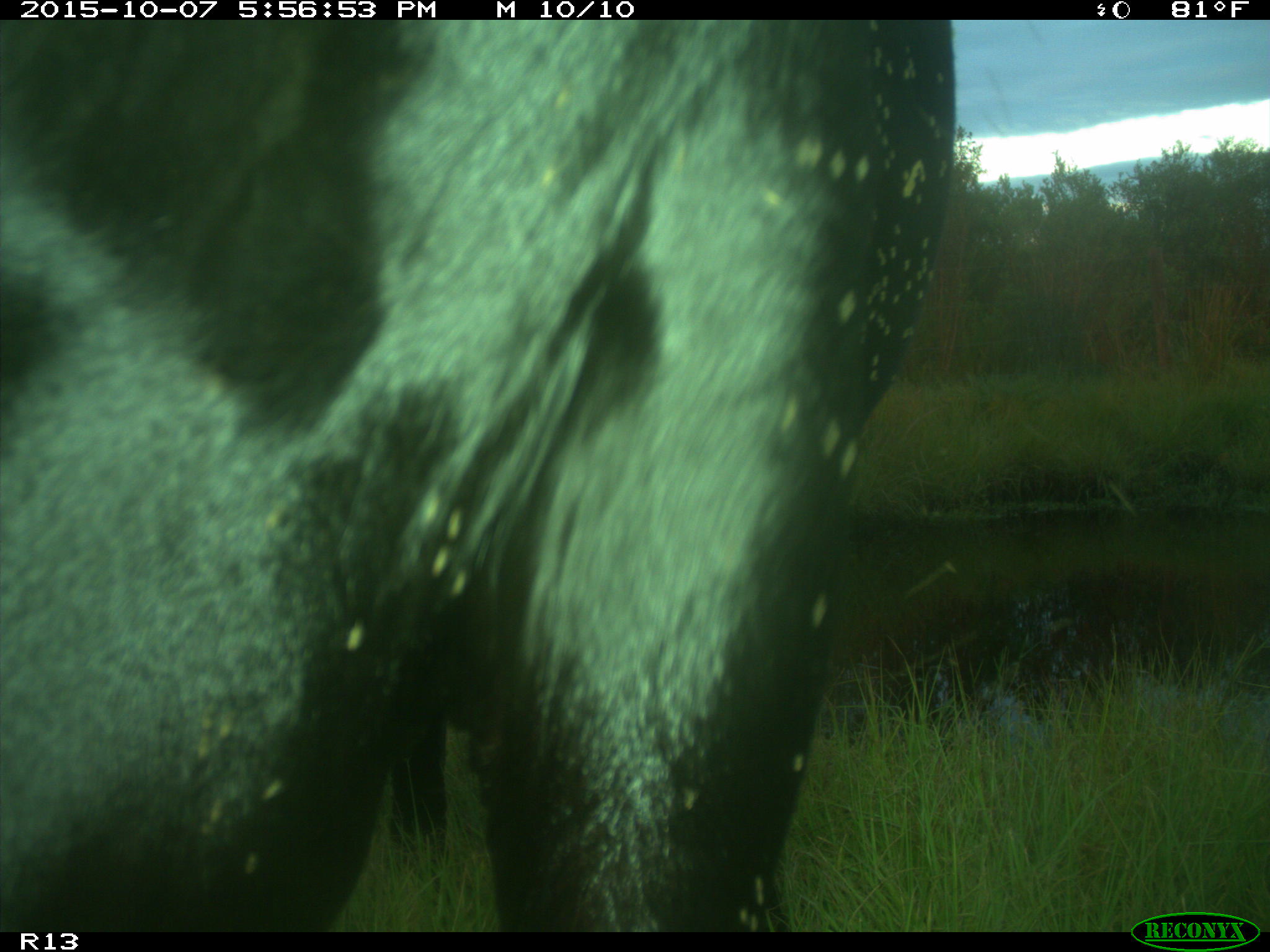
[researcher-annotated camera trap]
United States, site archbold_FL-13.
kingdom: Animalia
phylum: Chordata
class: Mammalia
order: Artiodactyla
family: Bovidae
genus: Bos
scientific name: Bos taurus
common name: domestic cow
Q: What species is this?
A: Bos taurus (domestic cow).